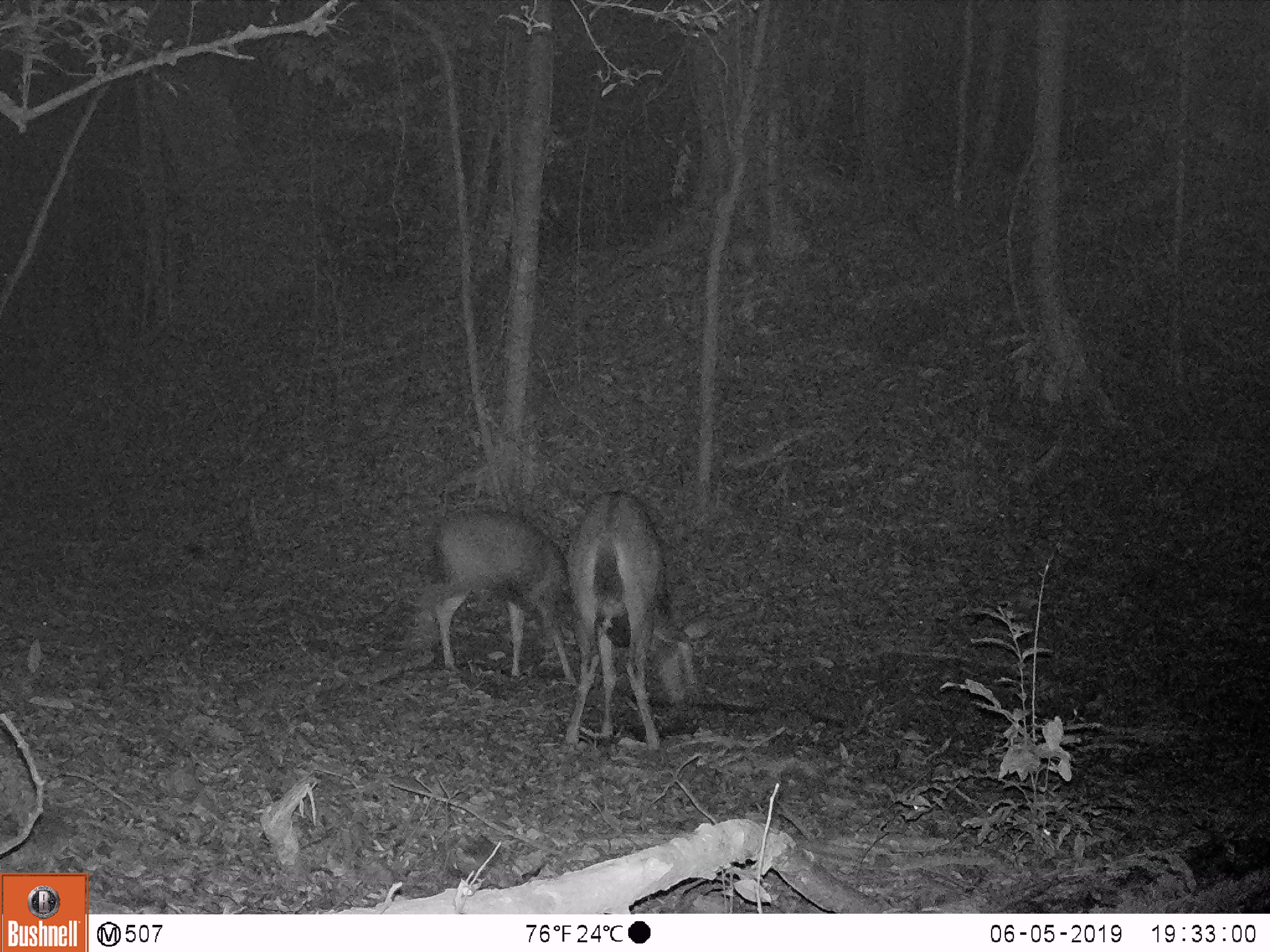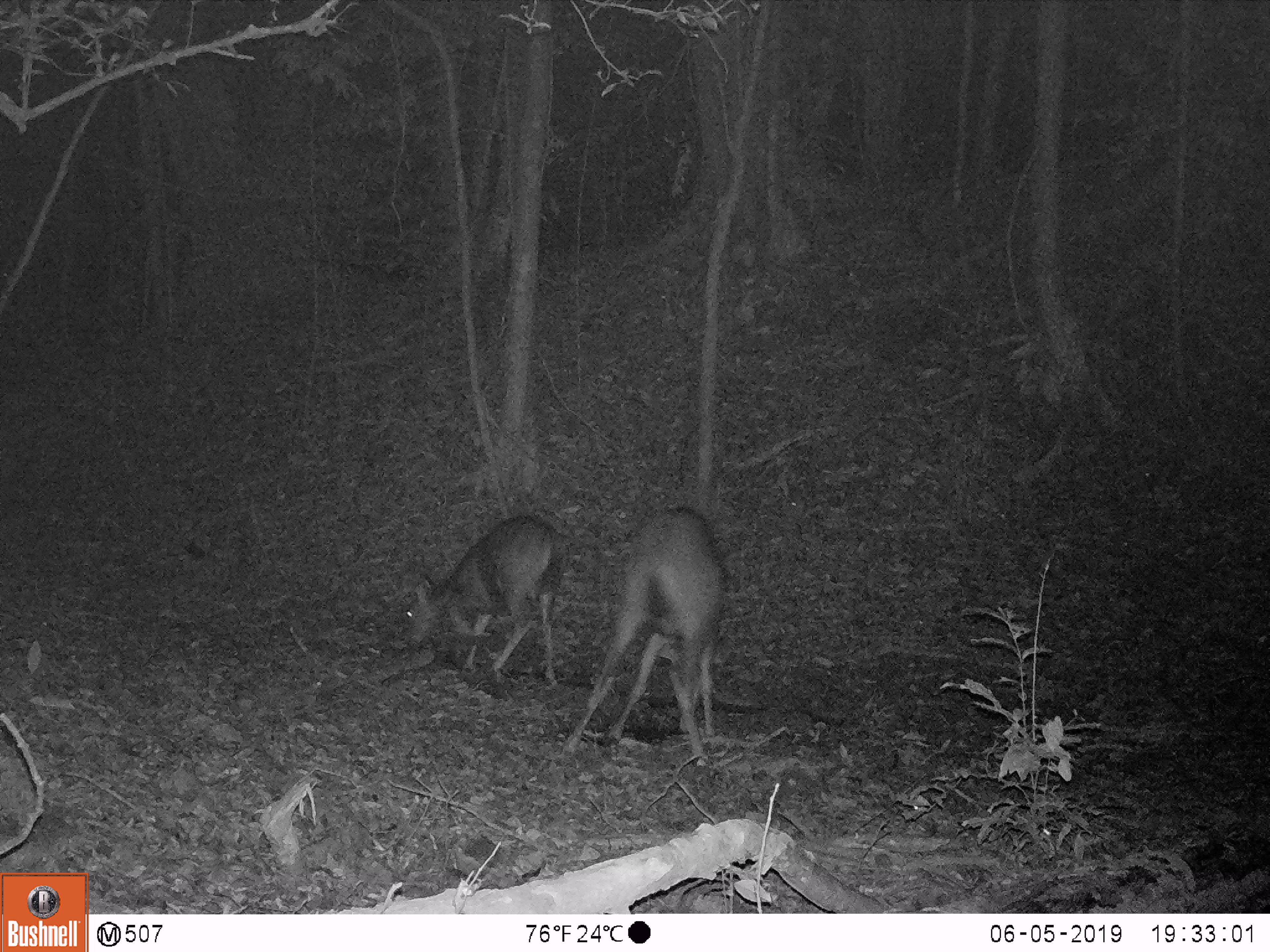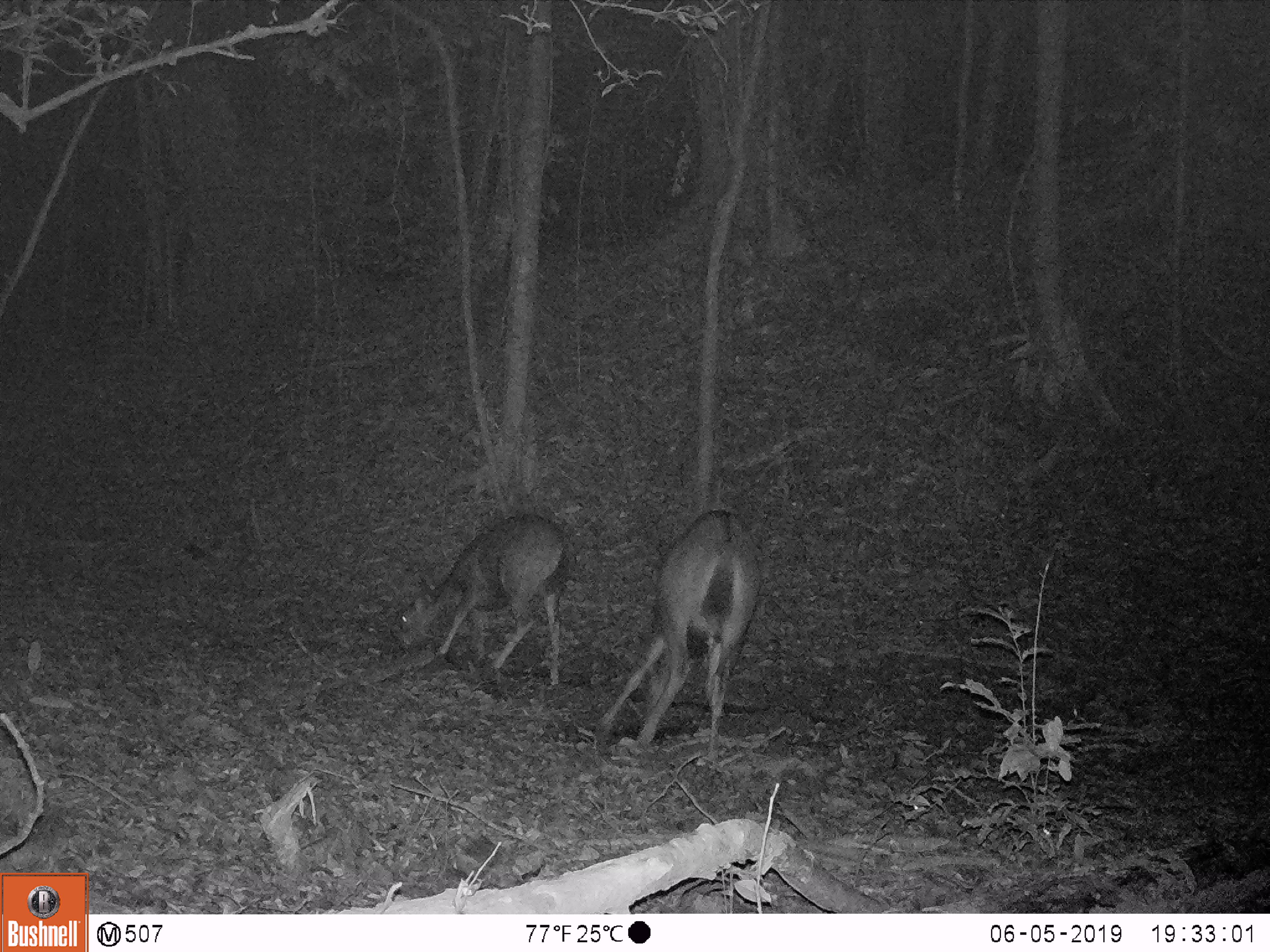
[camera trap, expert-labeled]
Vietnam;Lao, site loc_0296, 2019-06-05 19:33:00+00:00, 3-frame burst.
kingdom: Animalia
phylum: Chordata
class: Mammalia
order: Artiodactyla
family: Cervidae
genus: Rusa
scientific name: Rusa unicolor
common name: sambar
Sambar (Rusa unicolor). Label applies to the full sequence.